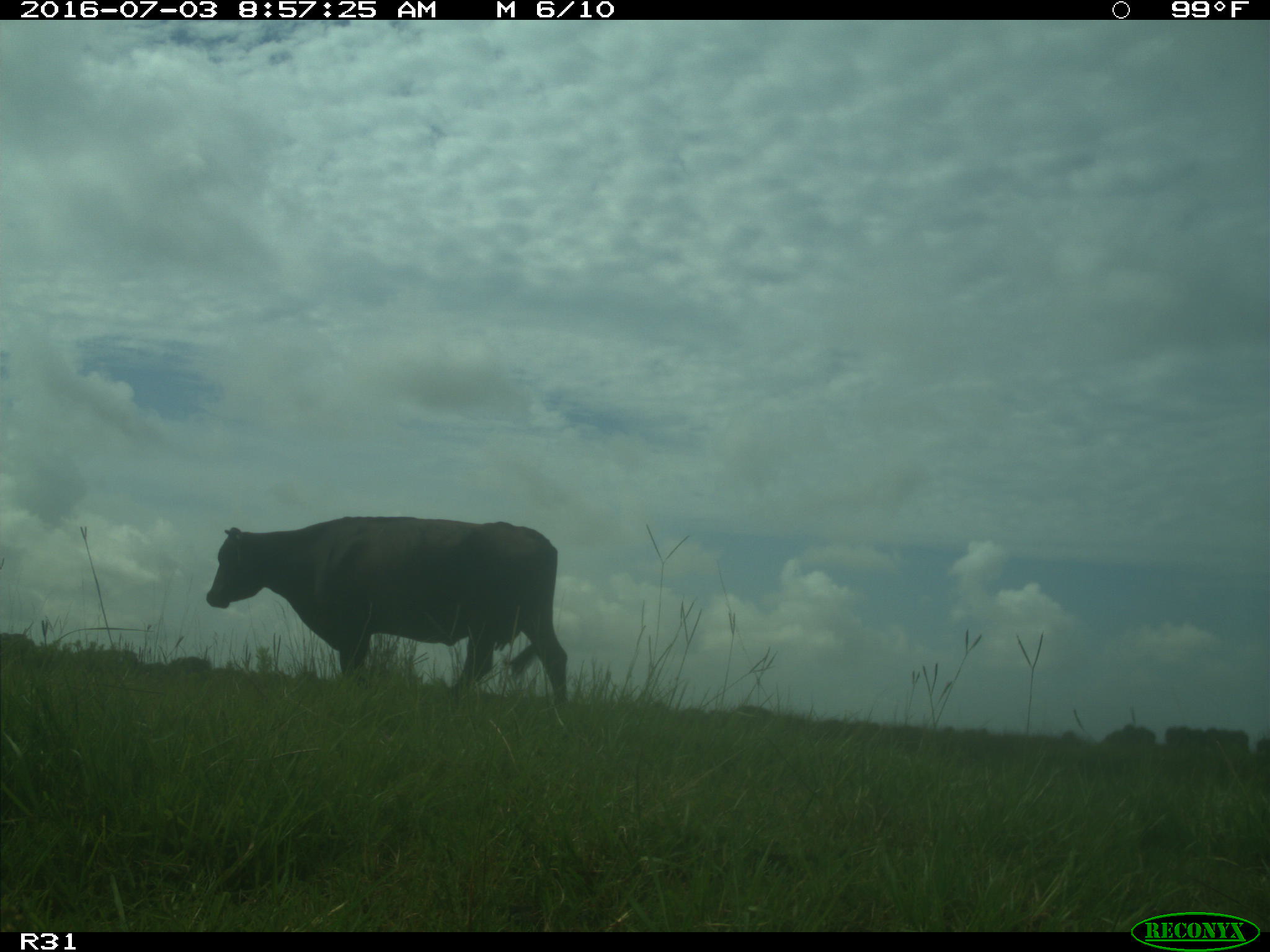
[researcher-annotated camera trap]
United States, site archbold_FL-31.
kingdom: Animalia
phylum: Chordata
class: Mammalia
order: Artiodactyla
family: Bovidae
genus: Bos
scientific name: Bos taurus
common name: domestic cow